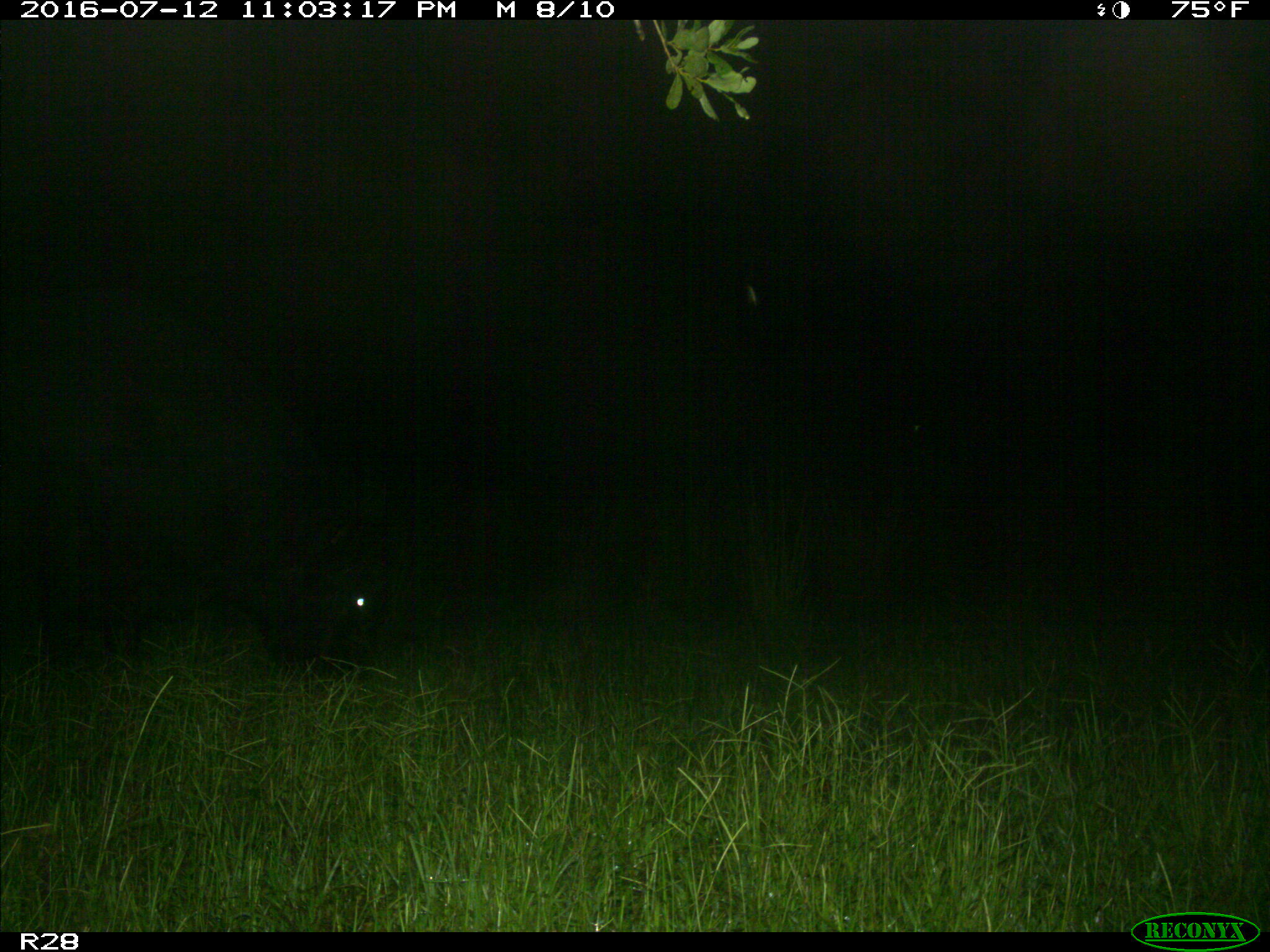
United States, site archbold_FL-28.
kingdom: Animalia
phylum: Chordata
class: Mammalia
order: Artiodactyla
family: Bovidae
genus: Bos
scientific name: Bos taurus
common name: domestic cow